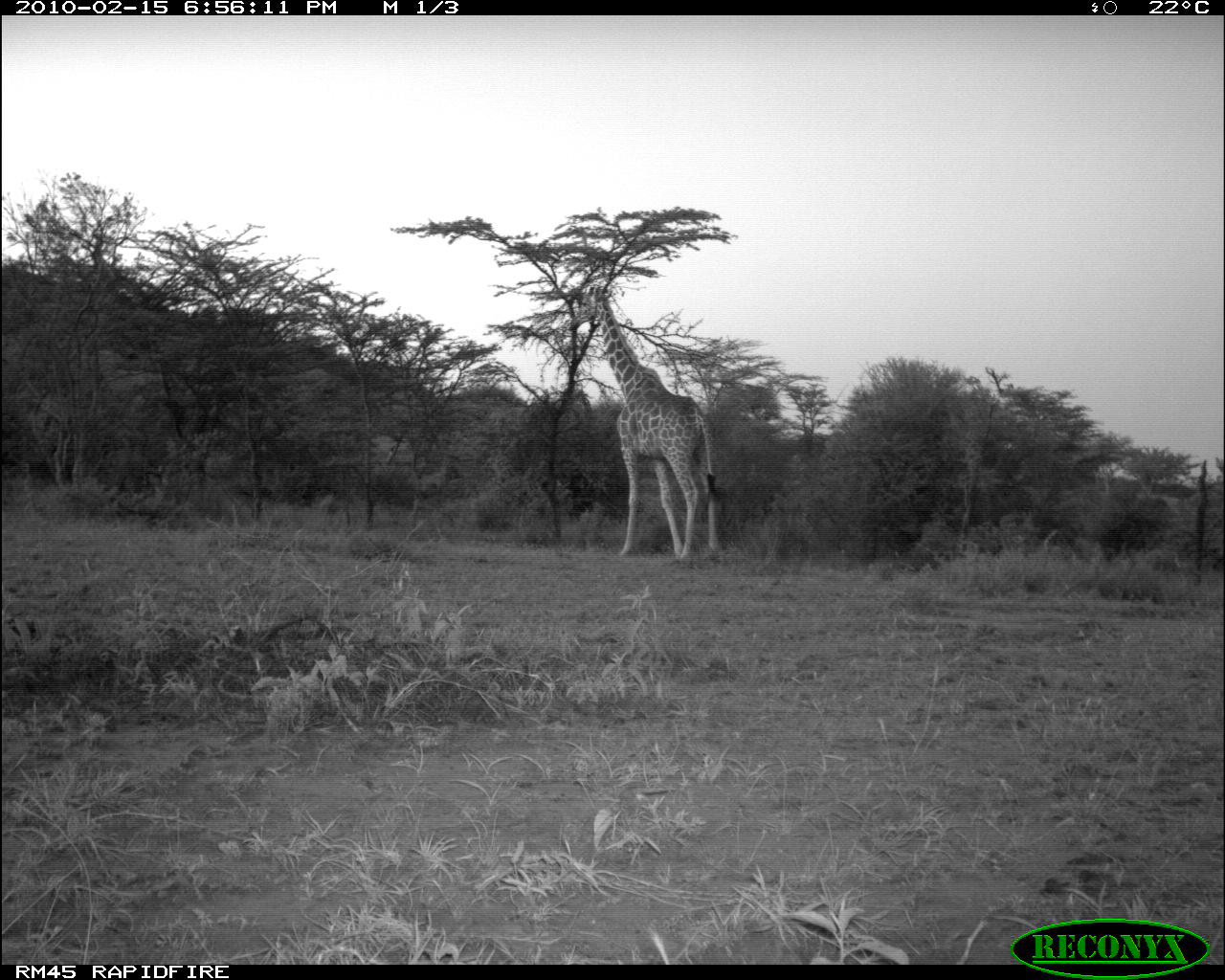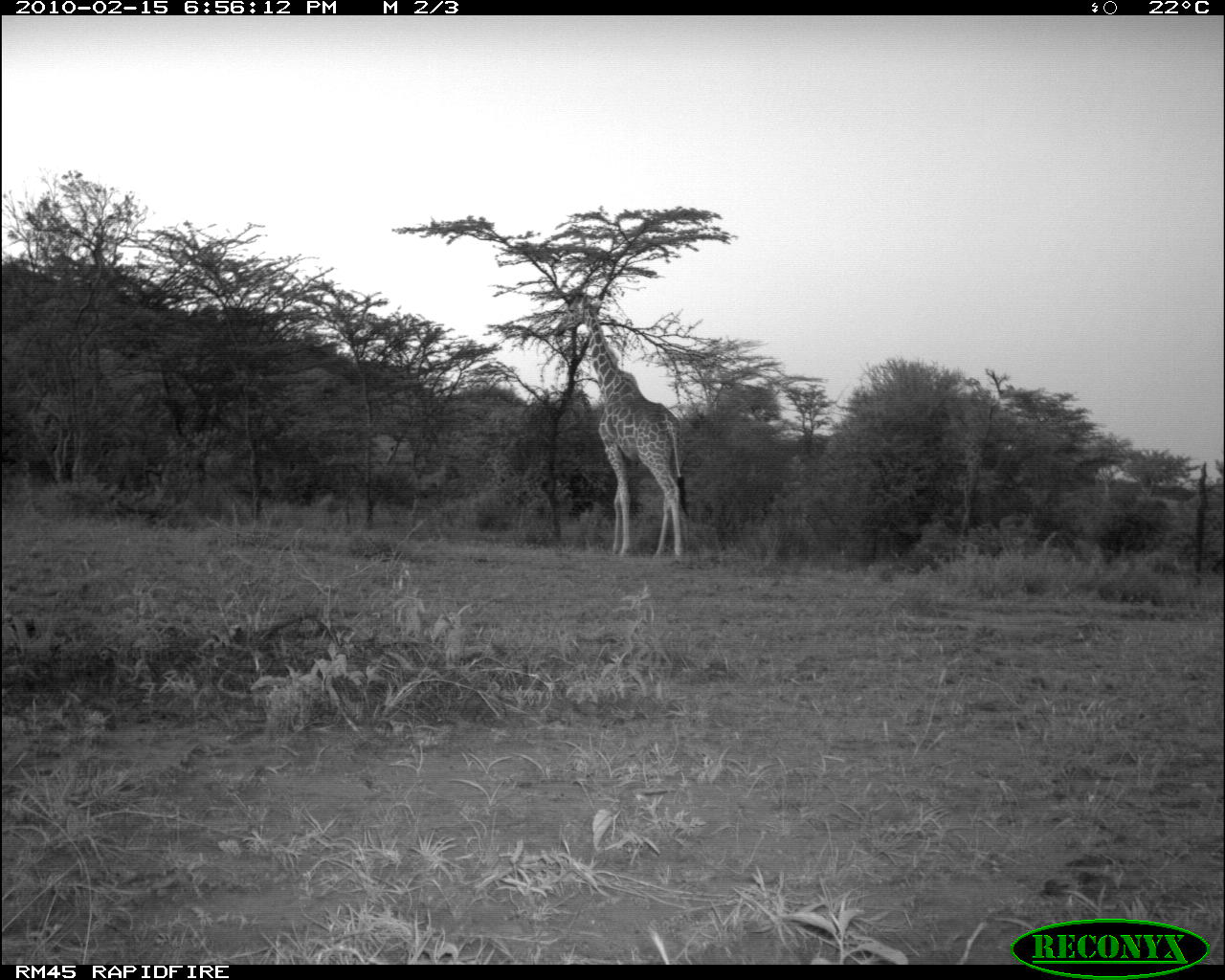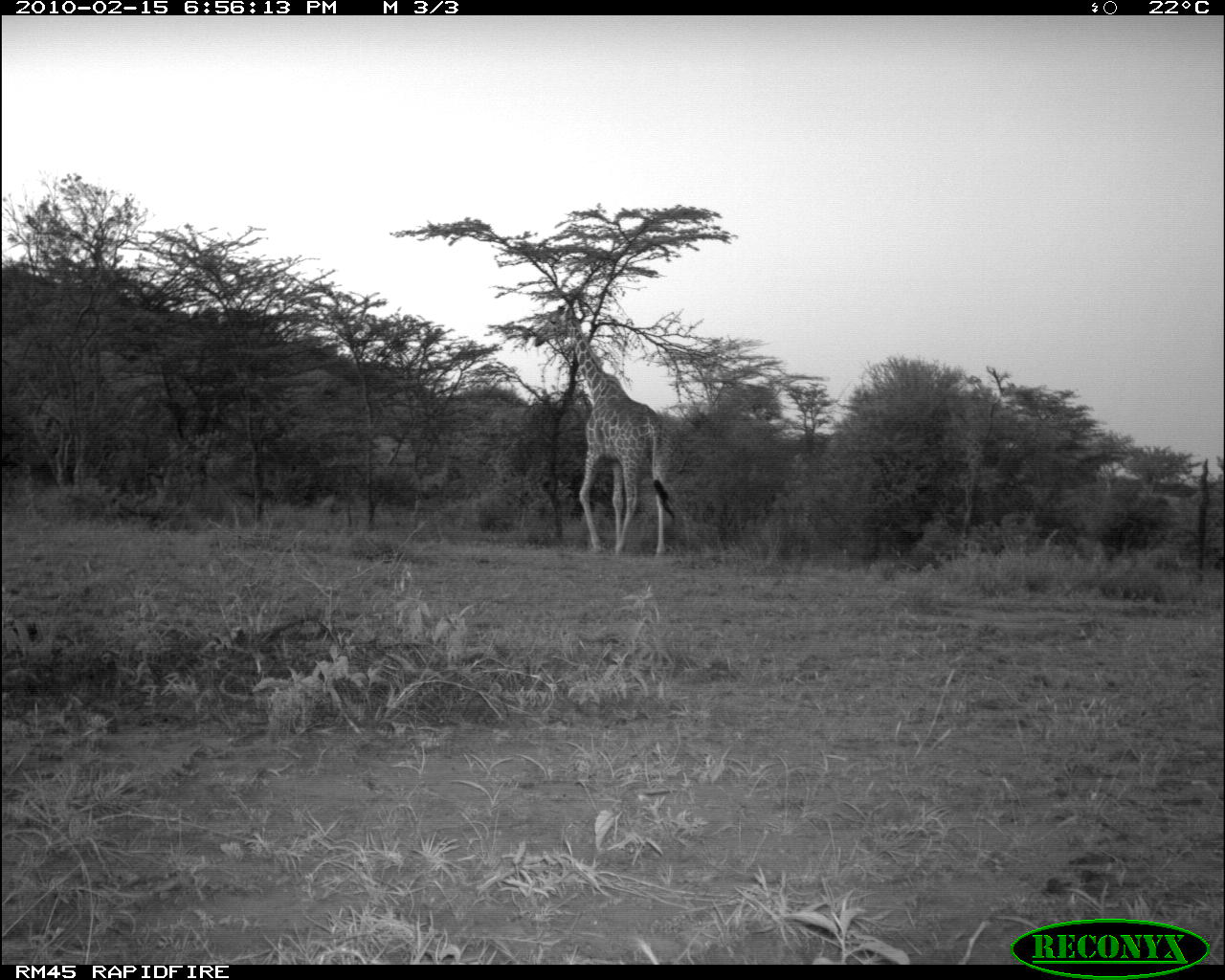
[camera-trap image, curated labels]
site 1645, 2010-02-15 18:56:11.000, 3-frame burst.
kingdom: Animalia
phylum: Chordata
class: Mammalia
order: Artiodactyla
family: Giraffidae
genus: Giraffa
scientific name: Giraffa camelopardalis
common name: giraffe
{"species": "Giraffa camelopardalis (giraffe)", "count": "1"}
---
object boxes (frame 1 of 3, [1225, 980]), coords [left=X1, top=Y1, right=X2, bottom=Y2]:
giraffa camelopardalis: [left=567, top=283, right=725, bottom=564]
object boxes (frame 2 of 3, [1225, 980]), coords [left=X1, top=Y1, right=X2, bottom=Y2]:
giraffa camelopardalis: [left=551, top=291, right=692, bottom=560]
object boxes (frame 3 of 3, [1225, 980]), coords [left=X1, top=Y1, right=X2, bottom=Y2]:
giraffa camelopardalis: [left=533, top=299, right=677, bottom=559]